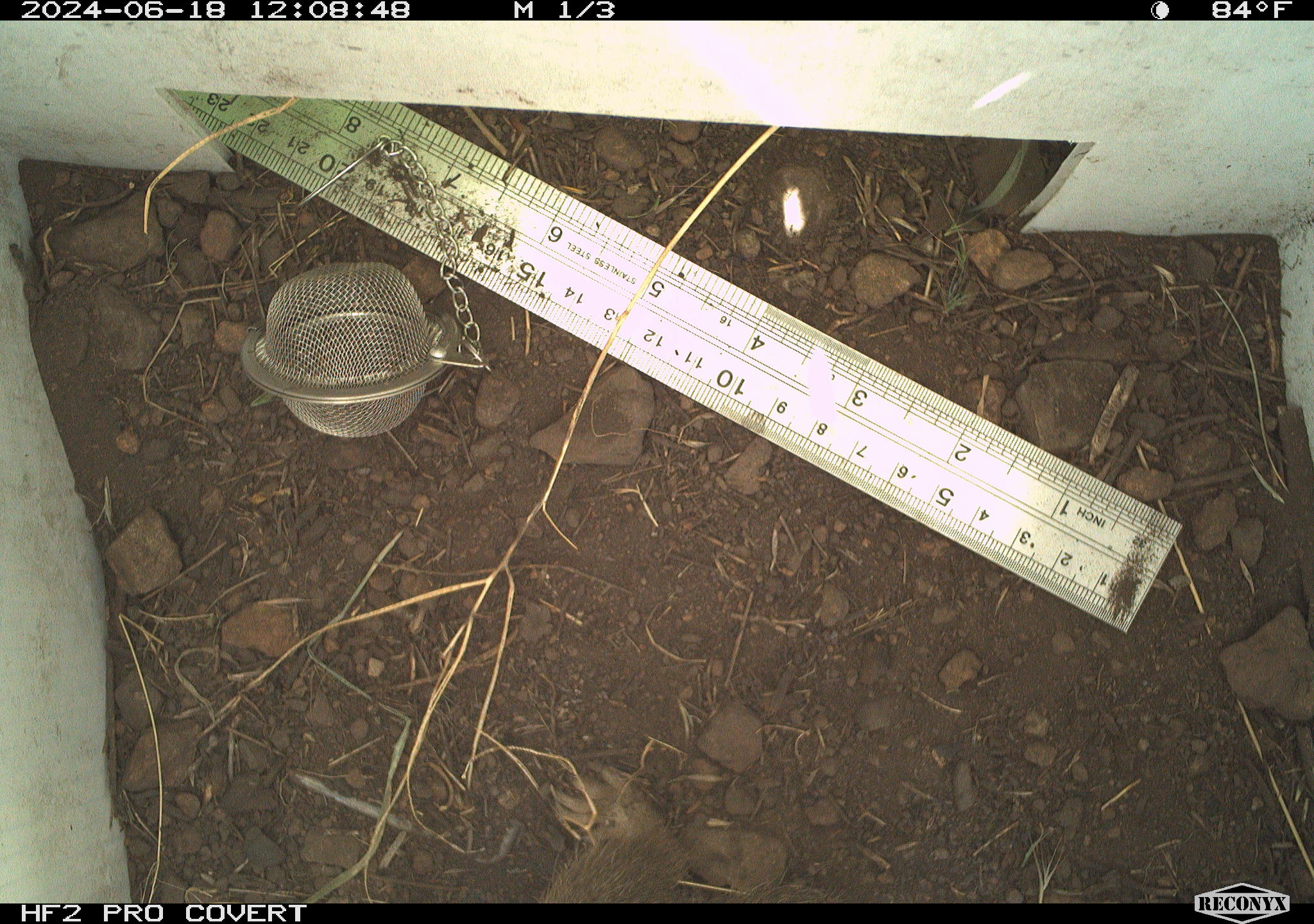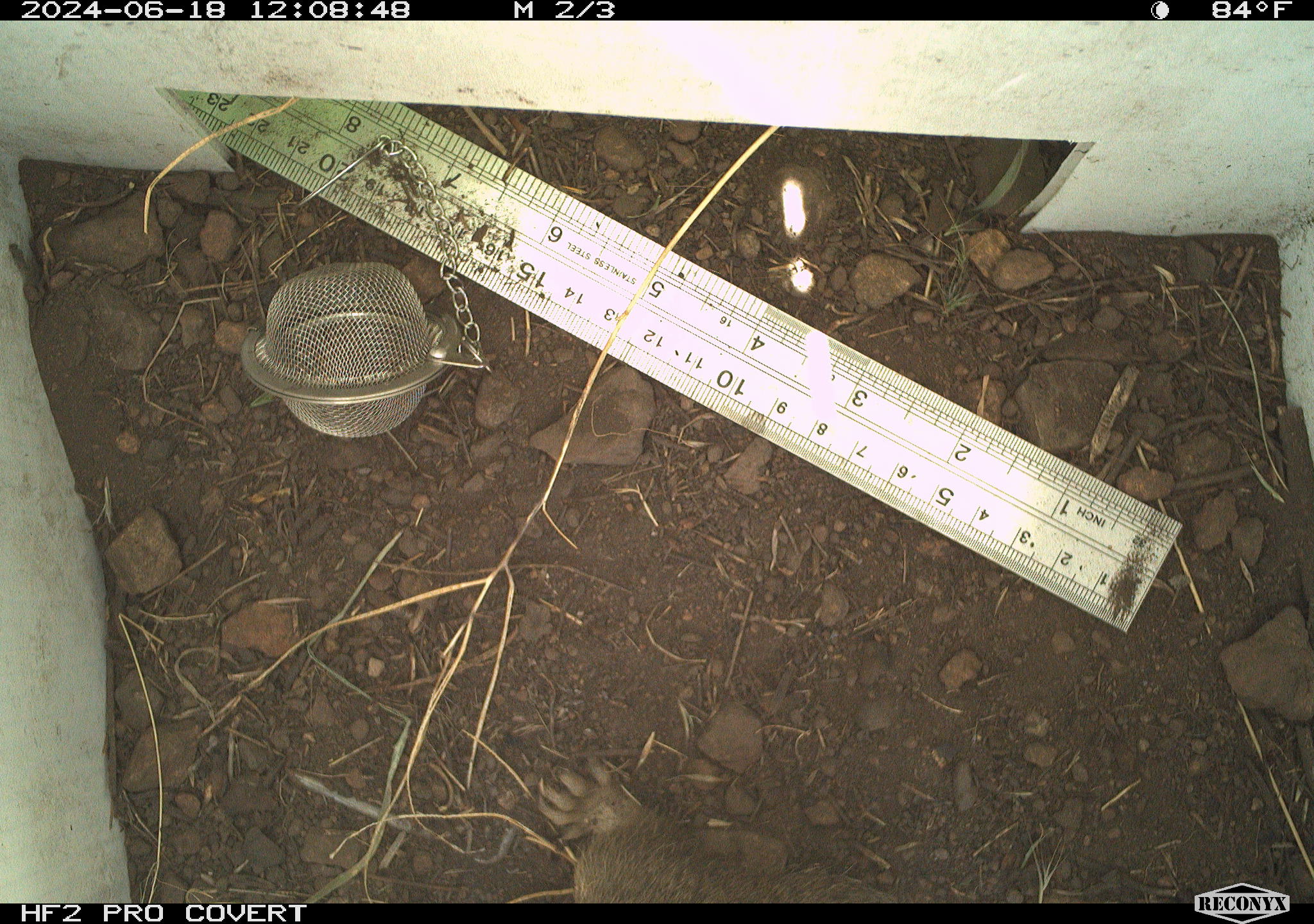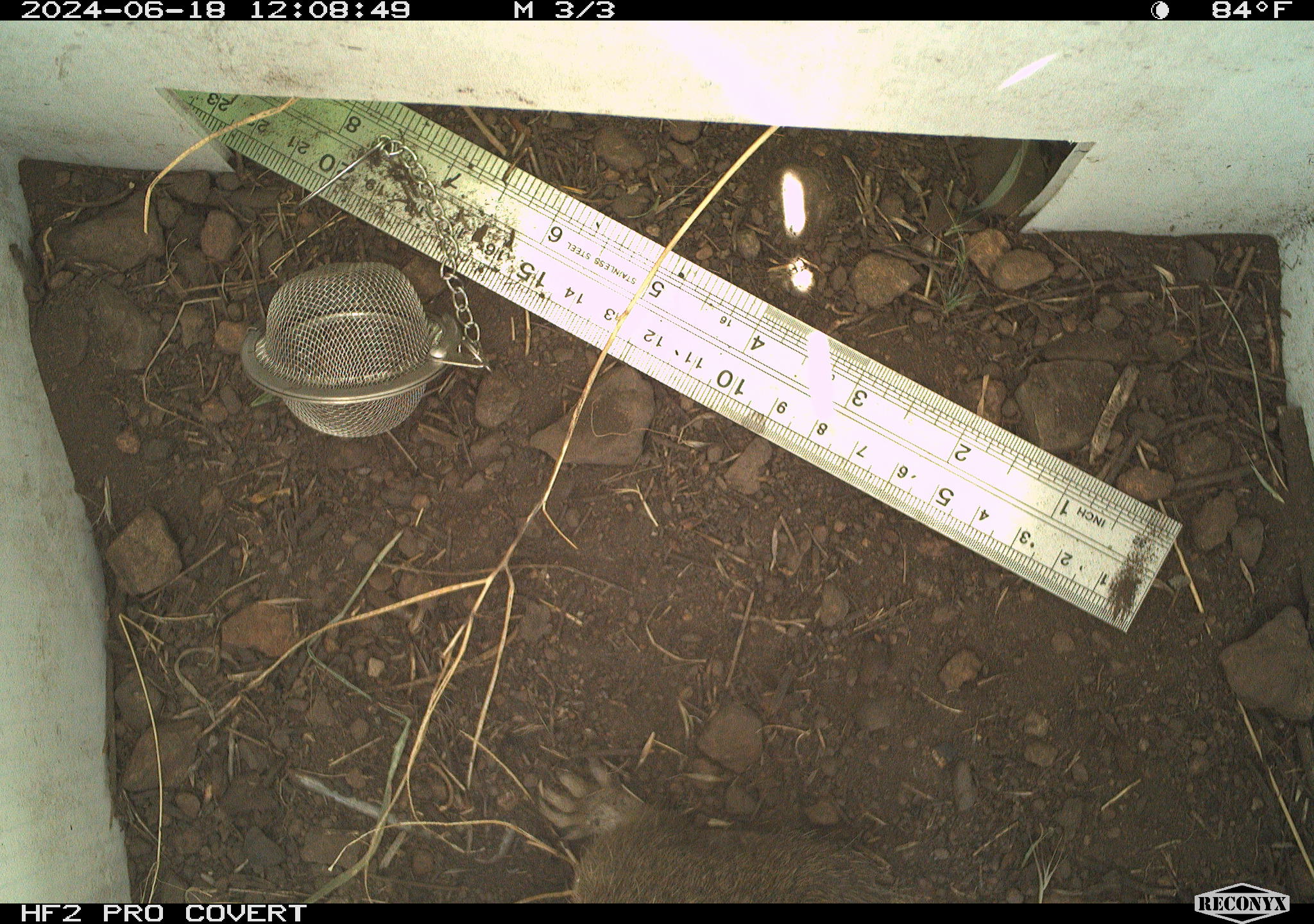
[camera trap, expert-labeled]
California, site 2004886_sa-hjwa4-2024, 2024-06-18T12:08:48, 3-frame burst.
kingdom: Animalia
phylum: Chordata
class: Mammalia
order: Rodentia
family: Sciuridae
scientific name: Sciuridae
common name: squirrels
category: sciuridae family